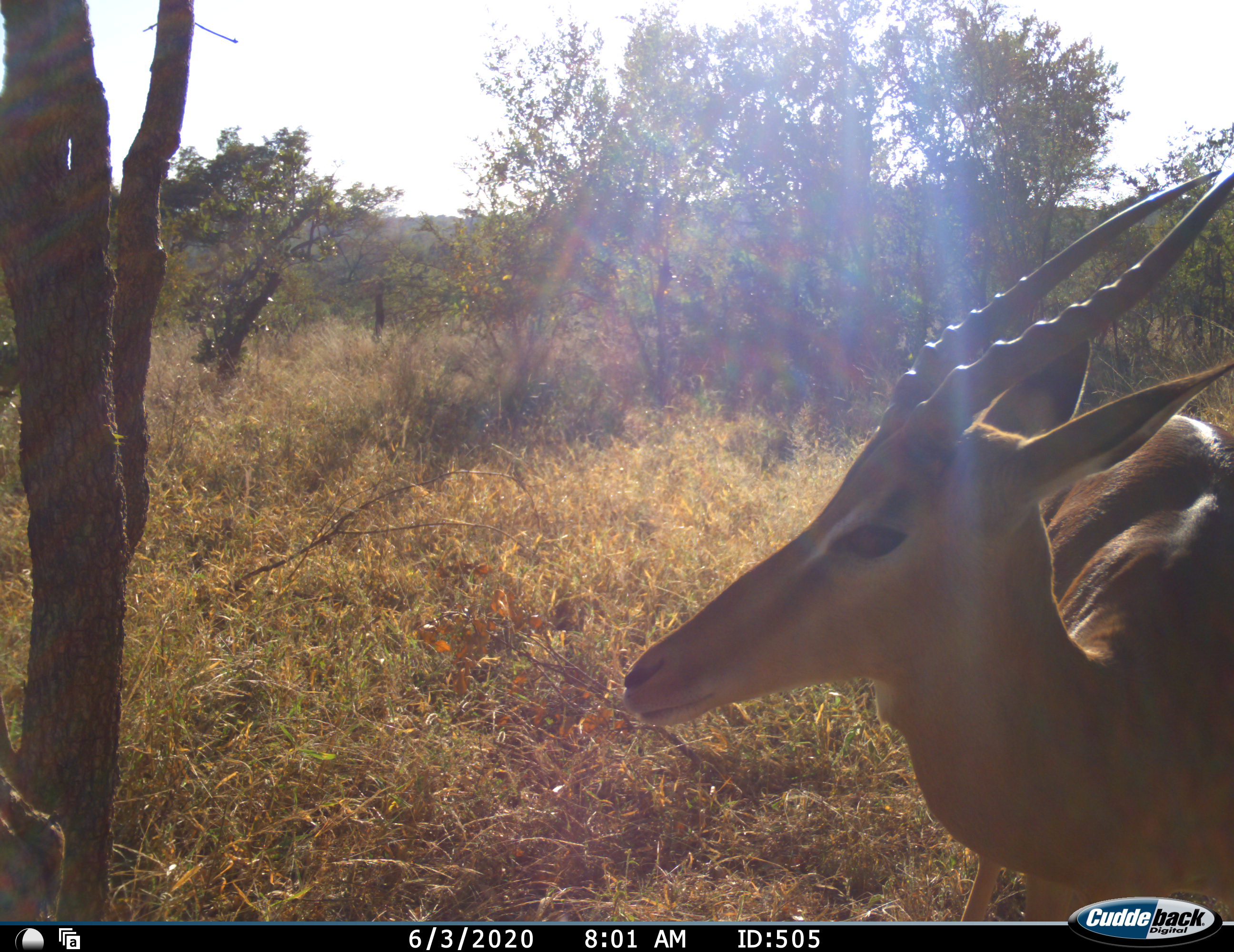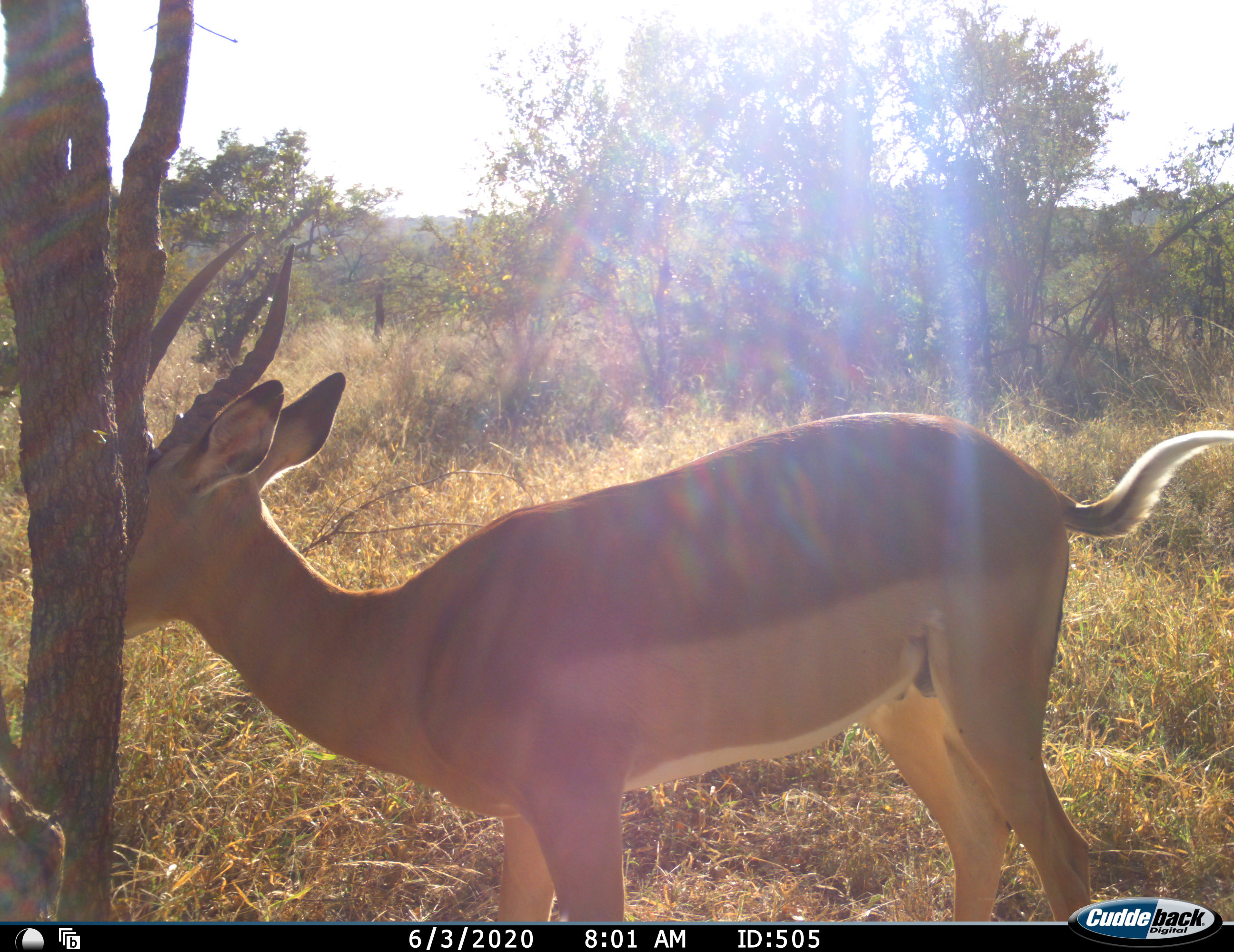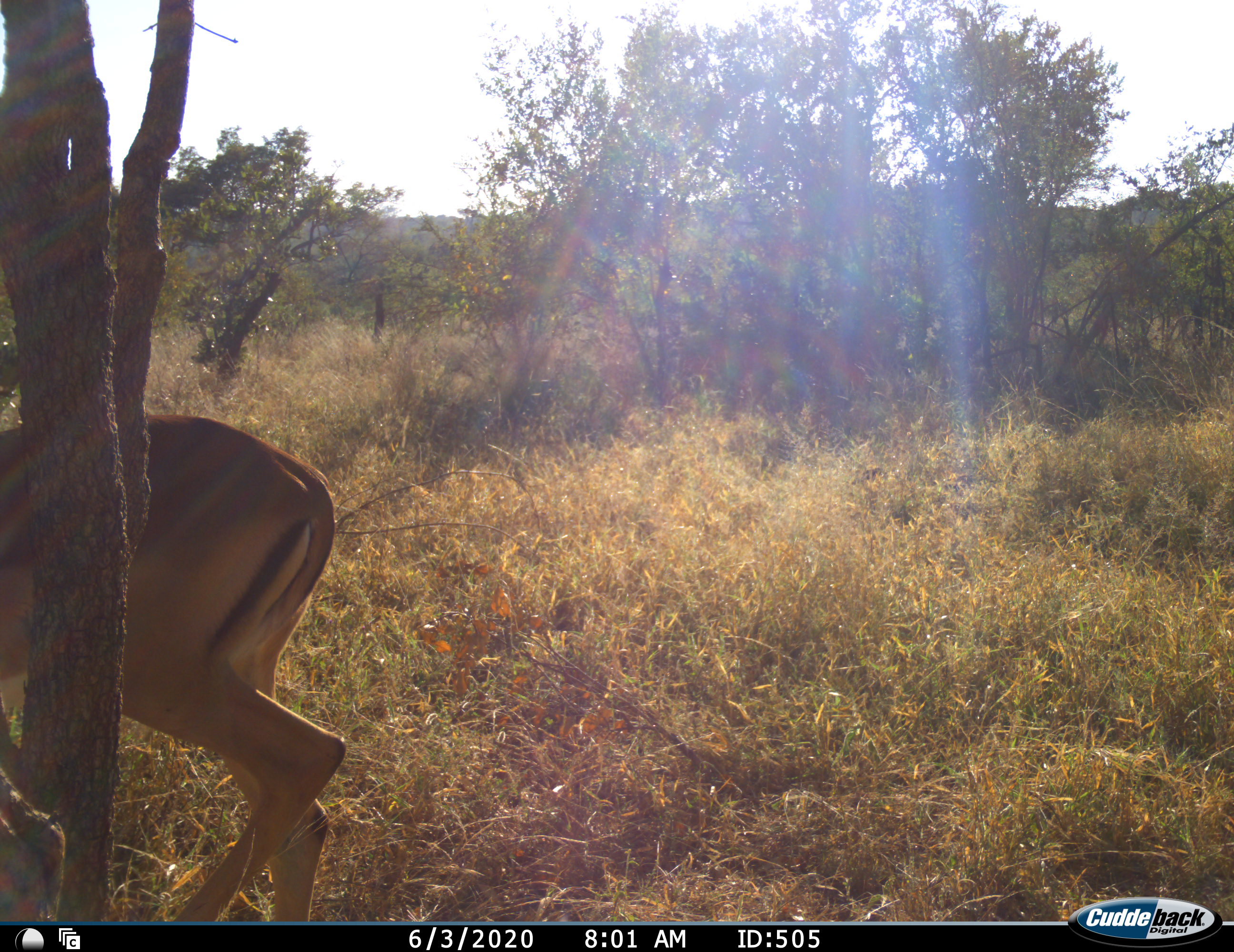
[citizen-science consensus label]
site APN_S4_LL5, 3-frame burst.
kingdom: Animalia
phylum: Chordata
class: Mammalia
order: Artiodactyla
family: Bovidae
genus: Aepyceros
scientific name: Aepyceros melampus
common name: impala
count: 1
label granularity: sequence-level